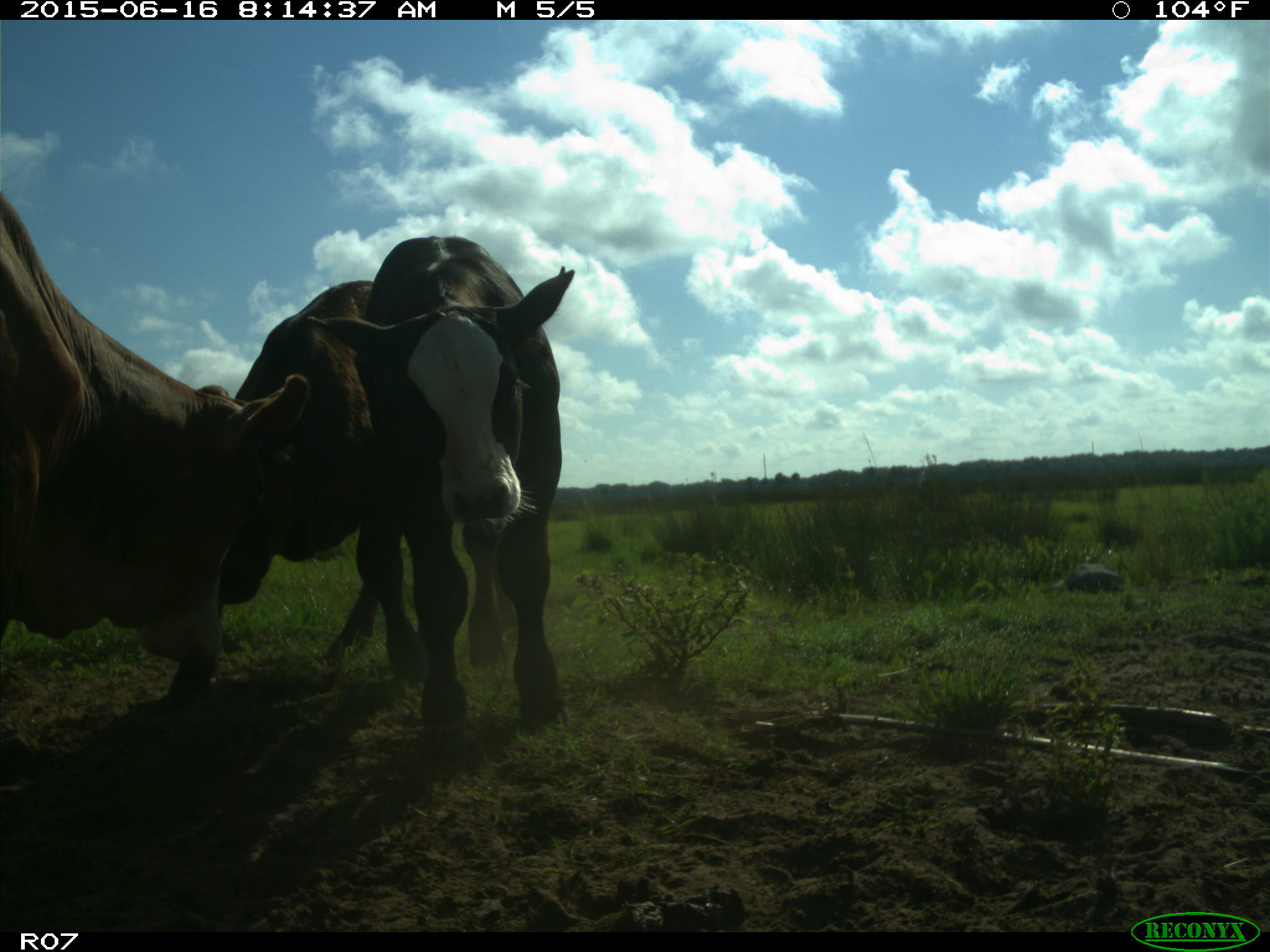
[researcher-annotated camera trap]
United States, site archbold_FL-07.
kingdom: Animalia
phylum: Chordata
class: Mammalia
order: Artiodactyla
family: Bovidae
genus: Bos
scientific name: Bos taurus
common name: domestic cow